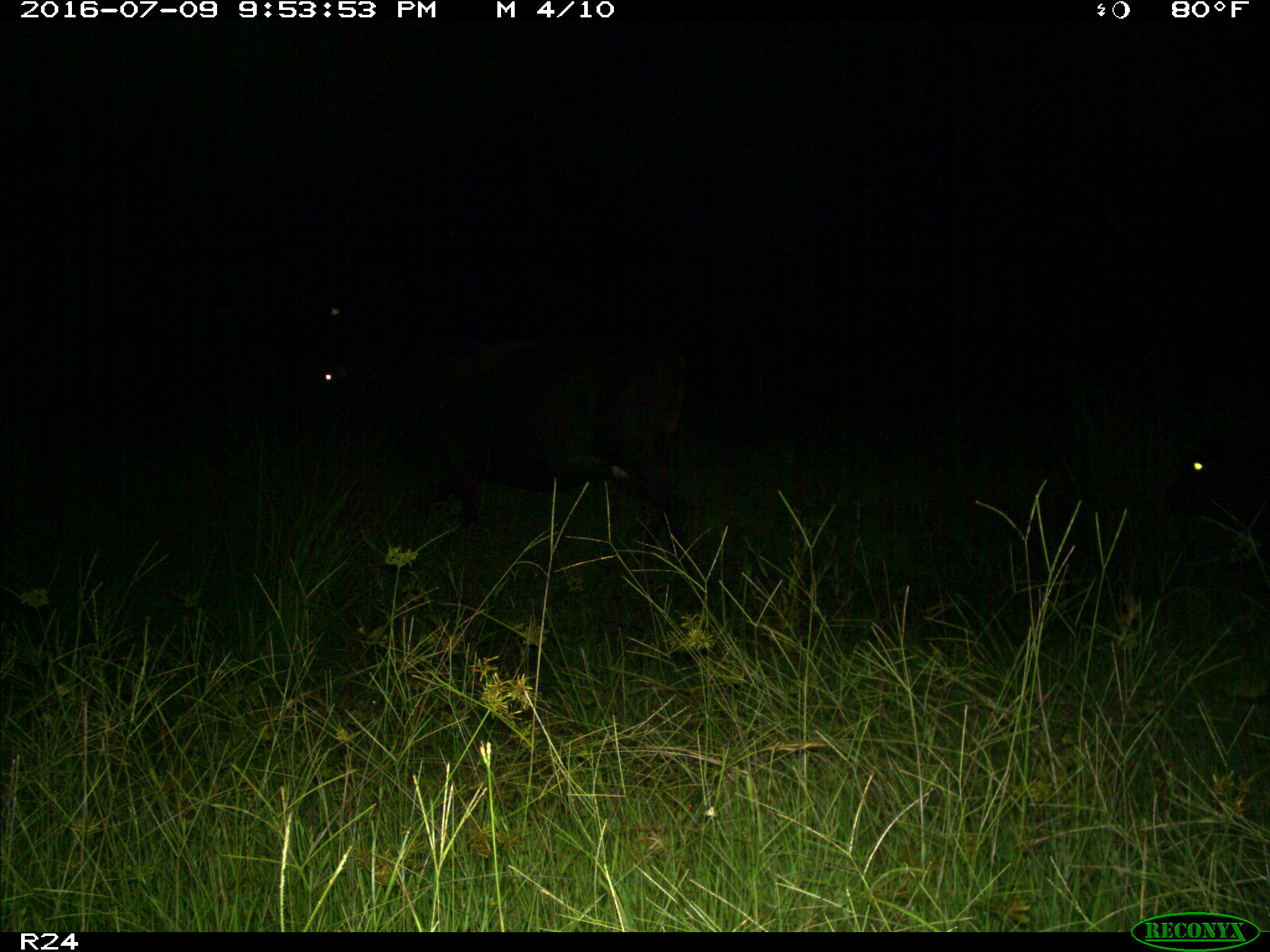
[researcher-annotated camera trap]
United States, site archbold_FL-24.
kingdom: Animalia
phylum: Chordata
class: Mammalia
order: Artiodactyla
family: Bovidae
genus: Bos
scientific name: Bos taurus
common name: domestic cow